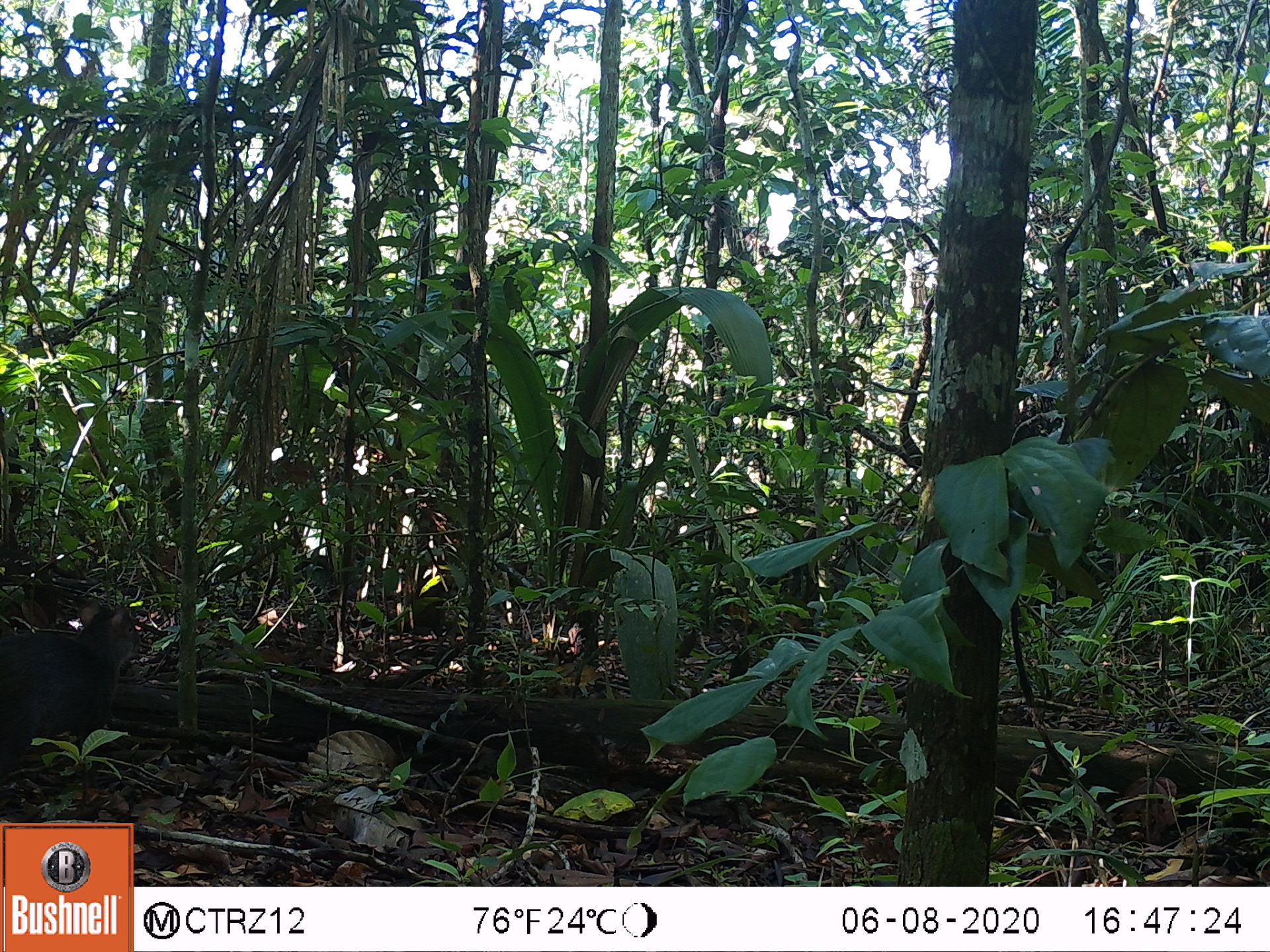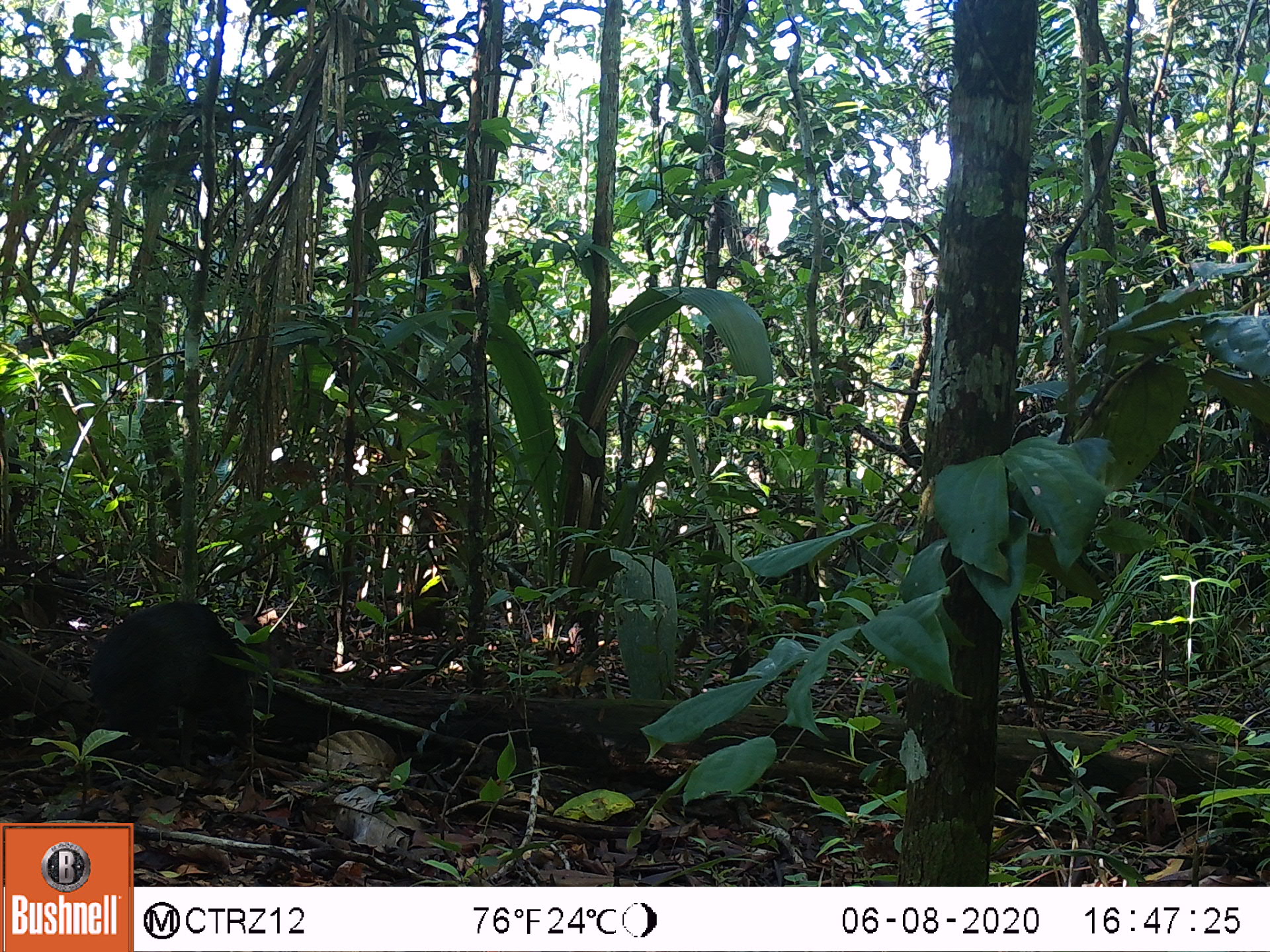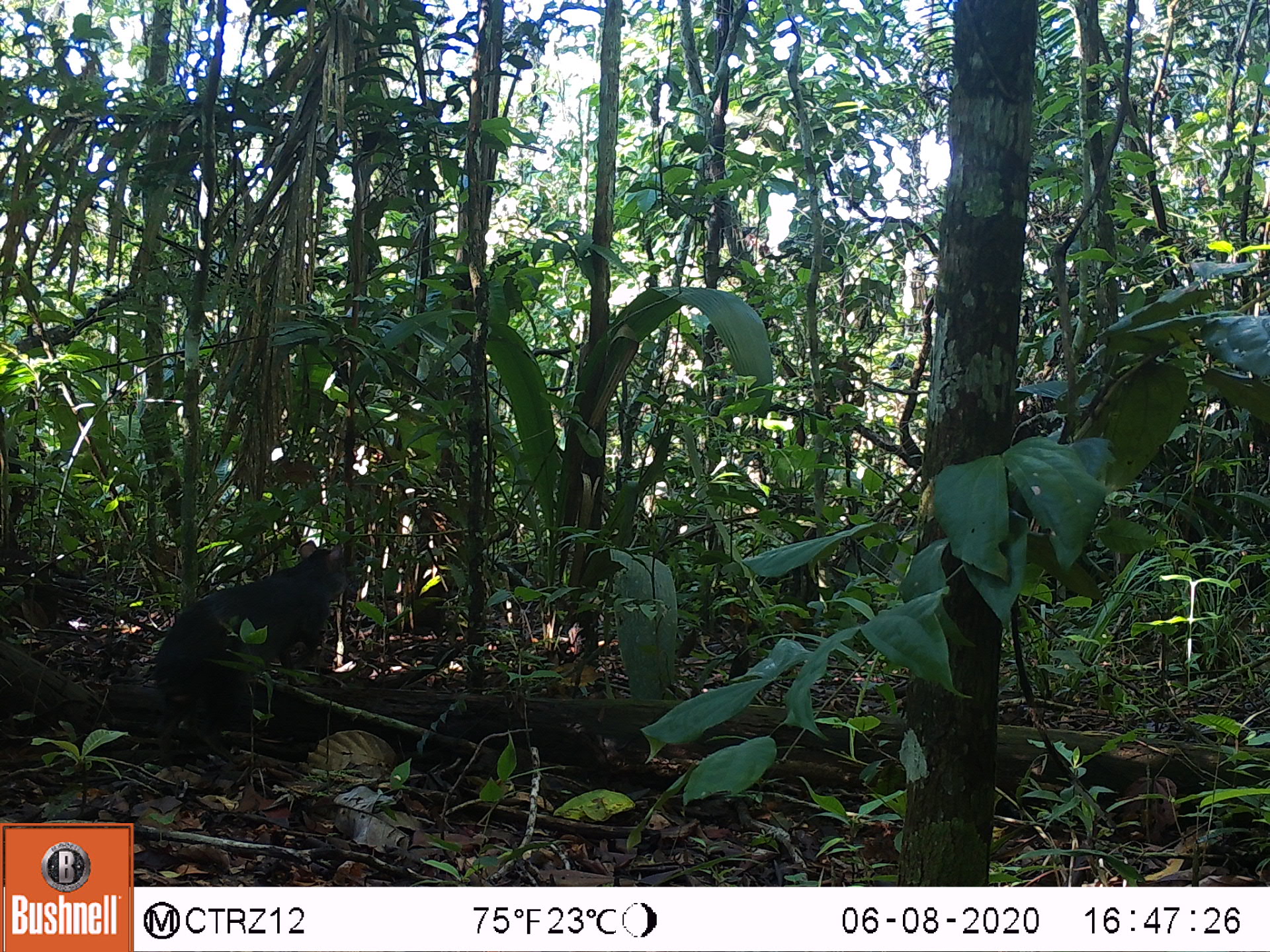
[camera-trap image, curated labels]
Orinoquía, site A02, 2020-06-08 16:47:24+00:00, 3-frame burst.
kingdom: Animalia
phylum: Chordata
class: Mammalia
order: Rodentia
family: Dasyproctidae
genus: Dasyprocta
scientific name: Dasyprocta fuliginosa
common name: black agouti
Black agouti (Dasyprocta fuliginosa).